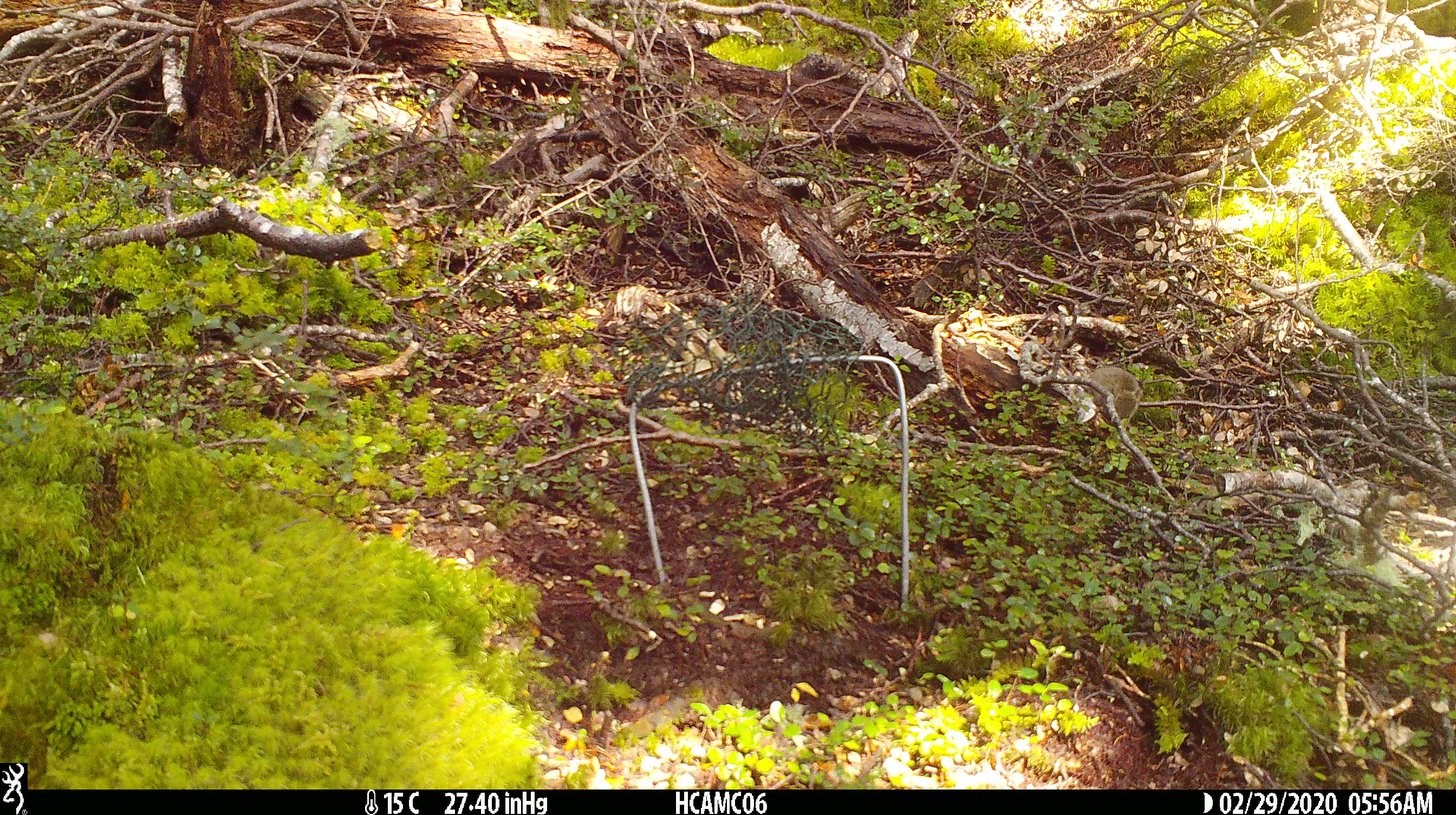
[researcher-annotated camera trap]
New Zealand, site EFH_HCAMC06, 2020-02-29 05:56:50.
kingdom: Animalia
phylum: Chordata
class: Mammalia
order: Rodentia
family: Muridae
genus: Mus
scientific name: Mus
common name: mouse